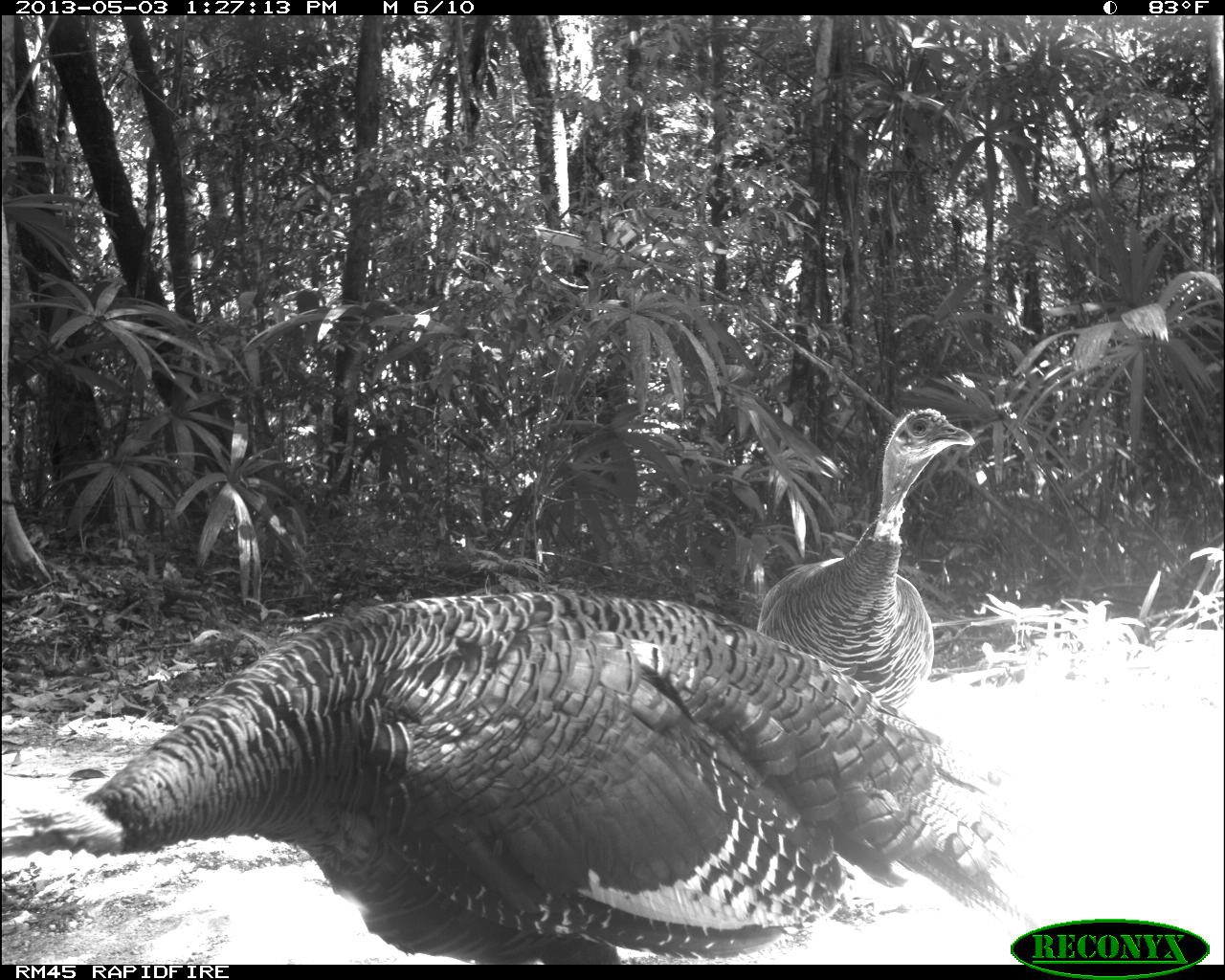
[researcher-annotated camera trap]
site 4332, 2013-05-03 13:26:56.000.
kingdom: Animalia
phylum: Chordata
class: Aves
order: Galliformes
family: Phasianidae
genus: Meleagris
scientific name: Meleagris ocellata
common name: ocellated turkey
Meleagris ocellata (ocellated turkey), count 2.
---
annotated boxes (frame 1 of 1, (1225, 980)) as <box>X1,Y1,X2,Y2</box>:
meleagris ocellata: <box>0,588,1052,965</box>; <box>752,408,976,704</box>